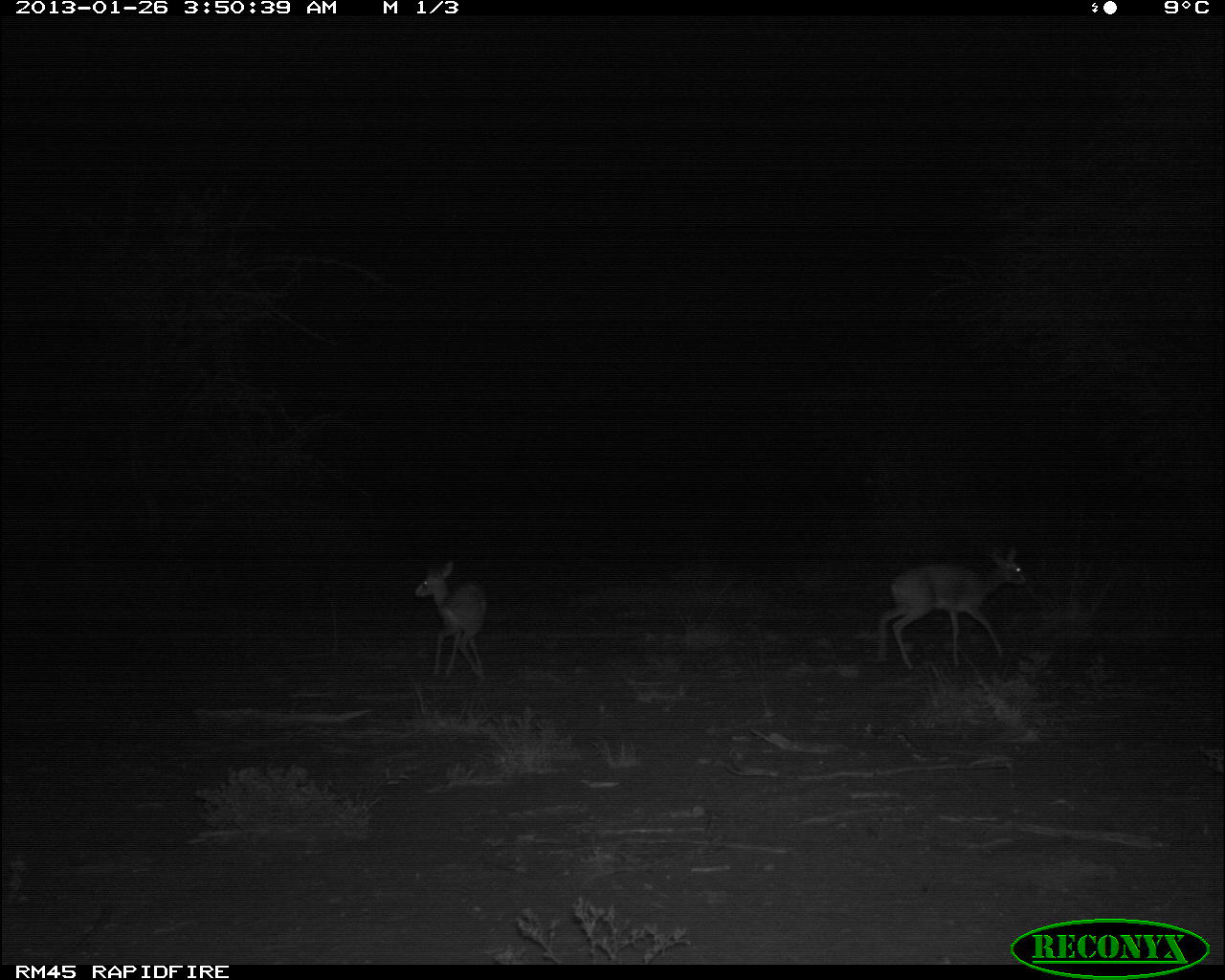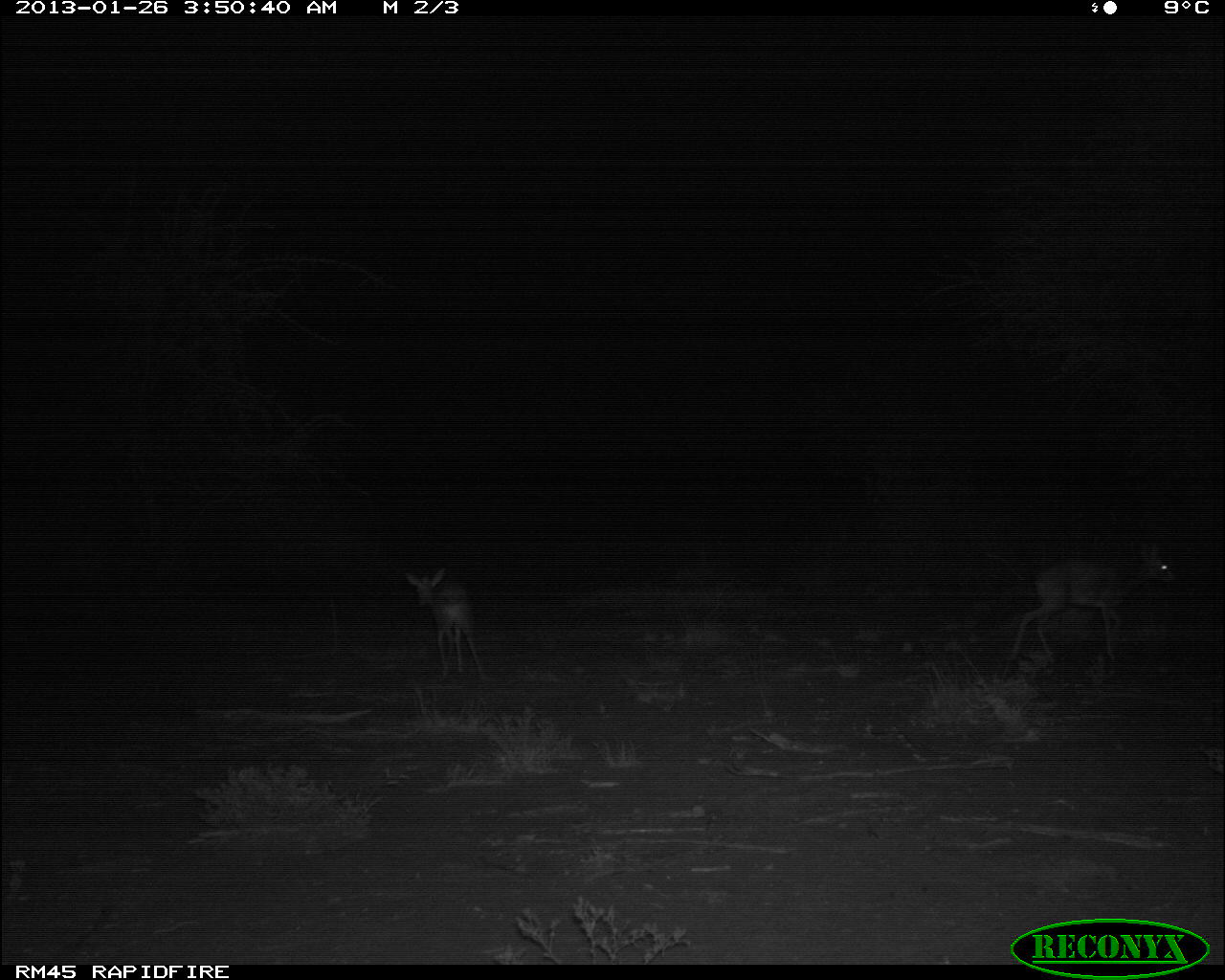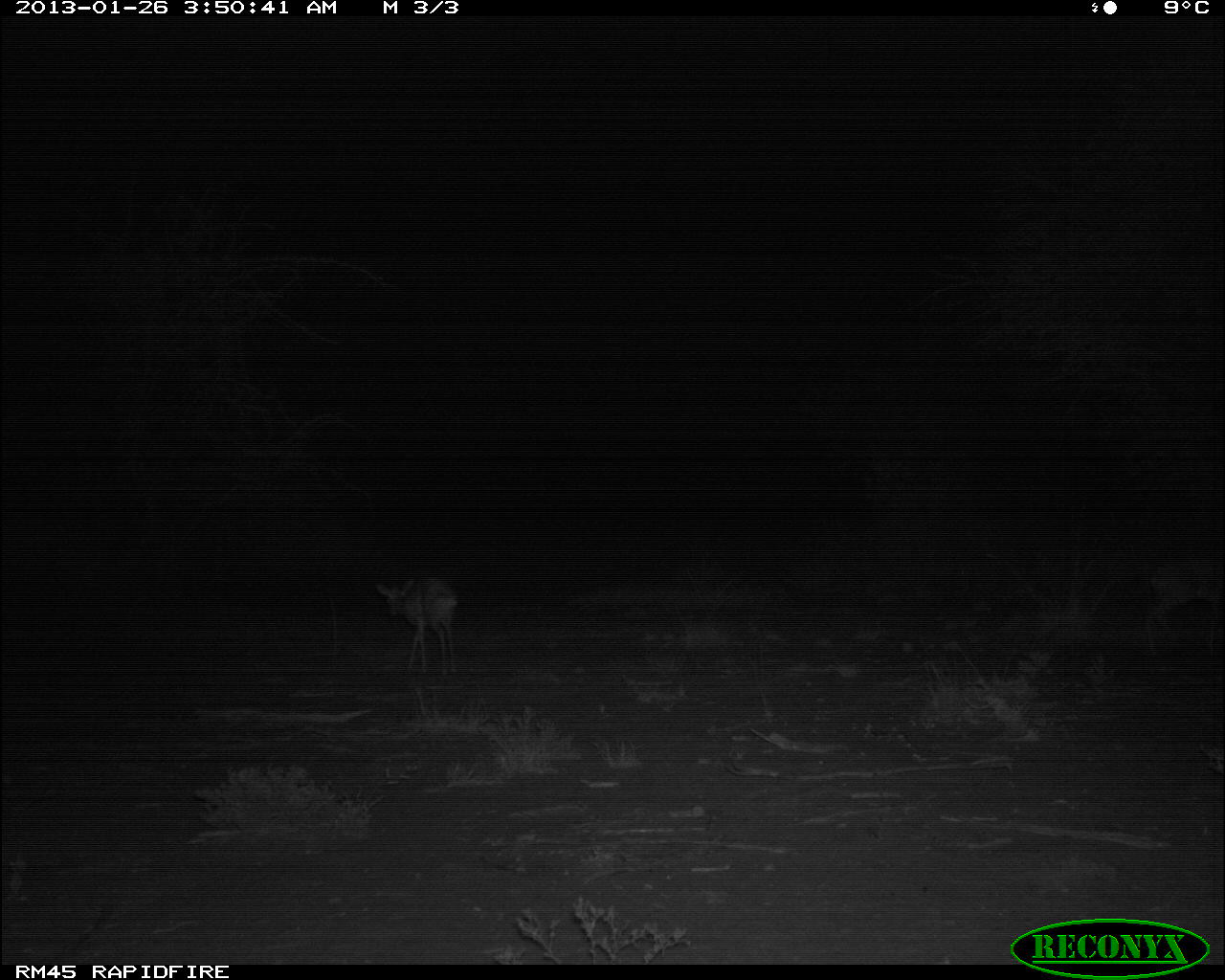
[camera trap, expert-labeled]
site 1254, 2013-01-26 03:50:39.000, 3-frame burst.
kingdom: Animalia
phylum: Chordata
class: Mammalia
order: Artiodactyla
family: Bovidae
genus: Madoqua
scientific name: Madoqua guentheri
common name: günther's dik-dik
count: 2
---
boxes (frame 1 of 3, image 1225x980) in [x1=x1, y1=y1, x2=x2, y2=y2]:
madoqua guentheri: [x1=874, y1=545, x2=1027, y2=671]; [x1=412, y1=560, x2=488, y2=682]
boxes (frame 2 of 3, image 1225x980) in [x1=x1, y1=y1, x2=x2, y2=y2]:
madoqua guentheri: [x1=1006, y1=541, x2=1176, y2=663]; [x1=404, y1=566, x2=484, y2=675]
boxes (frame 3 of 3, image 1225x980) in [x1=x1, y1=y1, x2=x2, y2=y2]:
madoqua guentheri: [x1=1140, y1=549, x2=1225, y2=654]; [x1=375, y1=576, x2=455, y2=673]